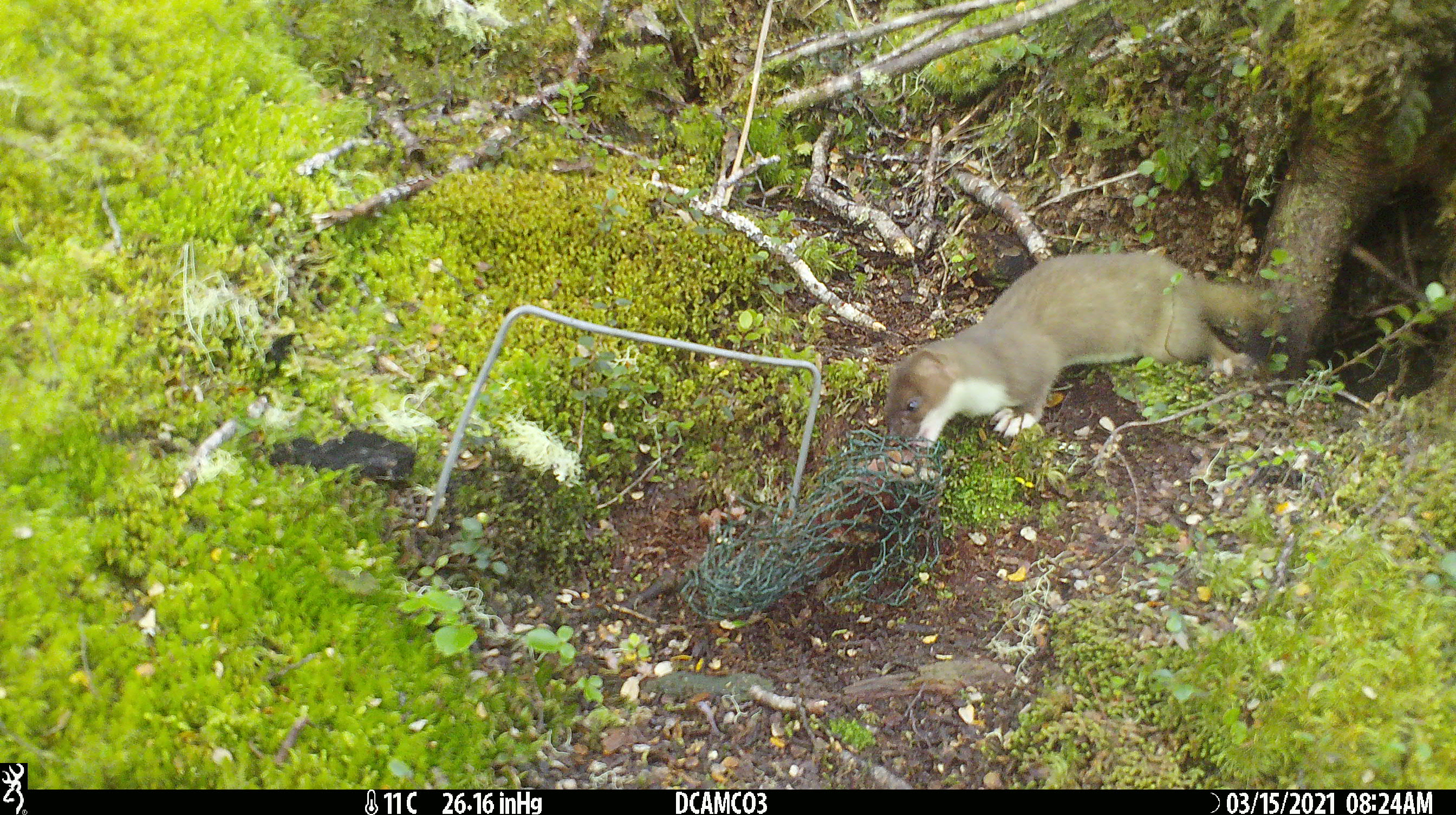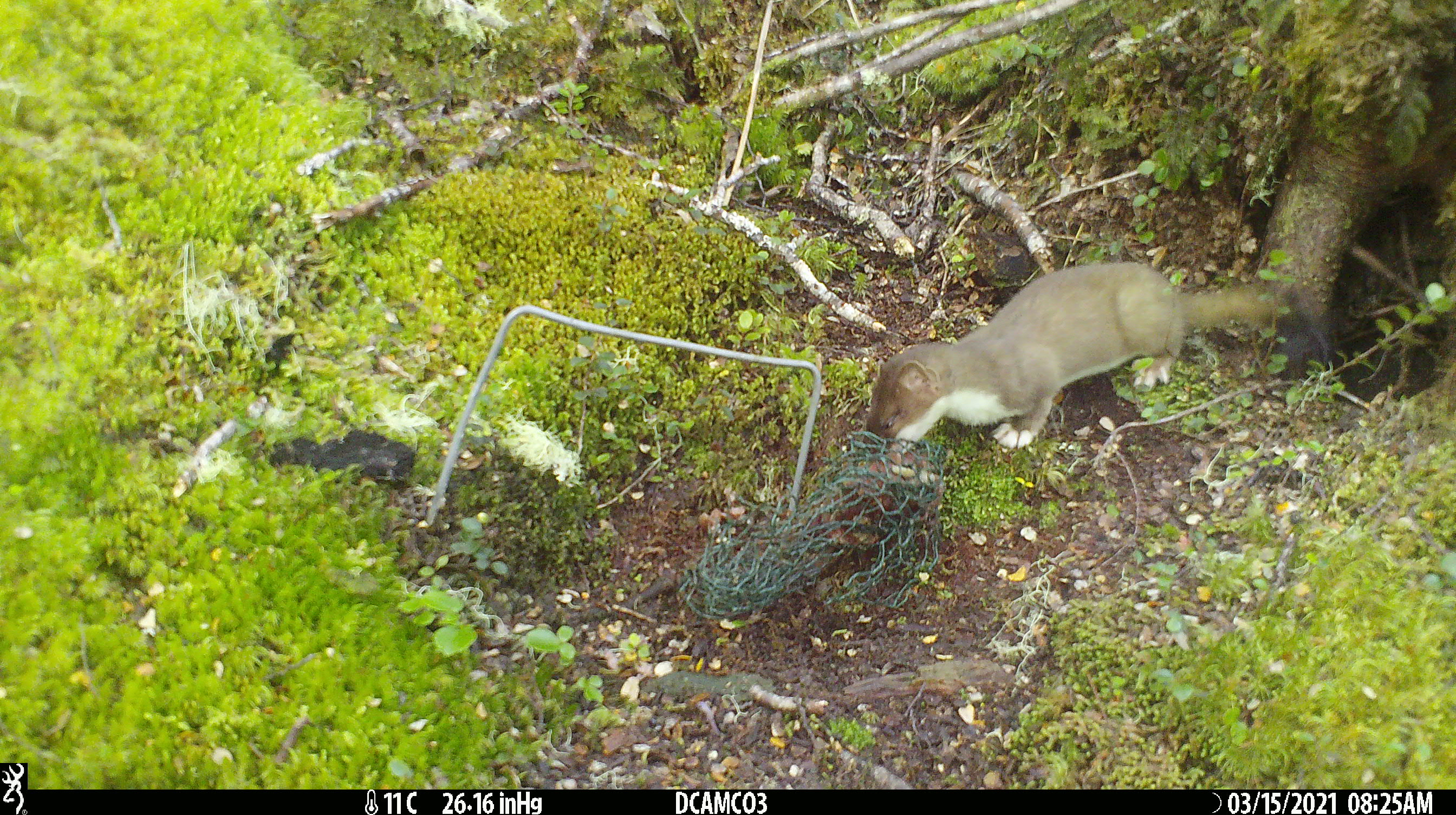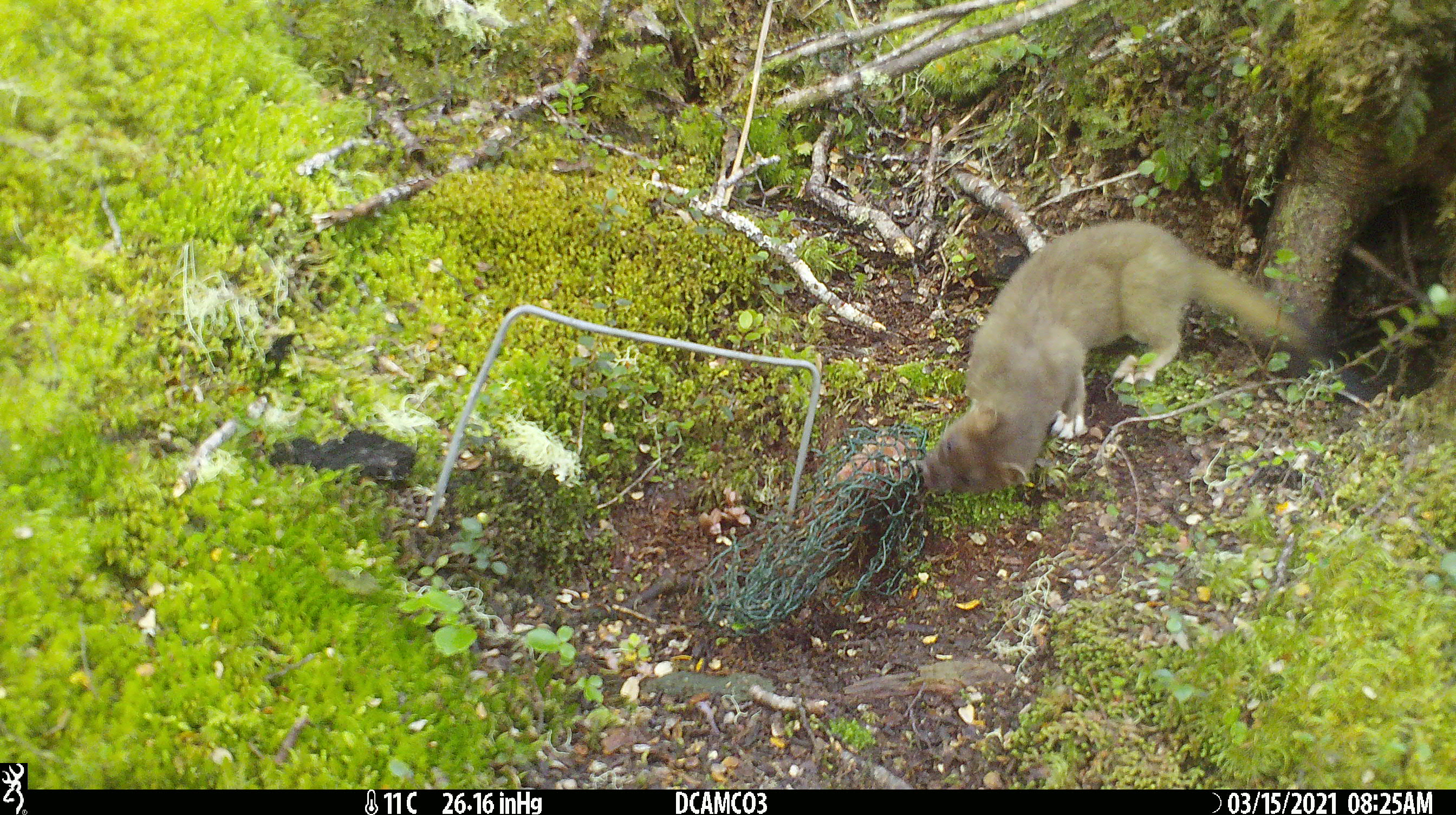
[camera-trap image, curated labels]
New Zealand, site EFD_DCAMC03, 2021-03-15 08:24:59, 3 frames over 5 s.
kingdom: Animalia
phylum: Chordata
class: Mammalia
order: Carnivora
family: Mustelidae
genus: Mustela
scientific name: Mustela erminea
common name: stoat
Stoat (Mustela erminea).